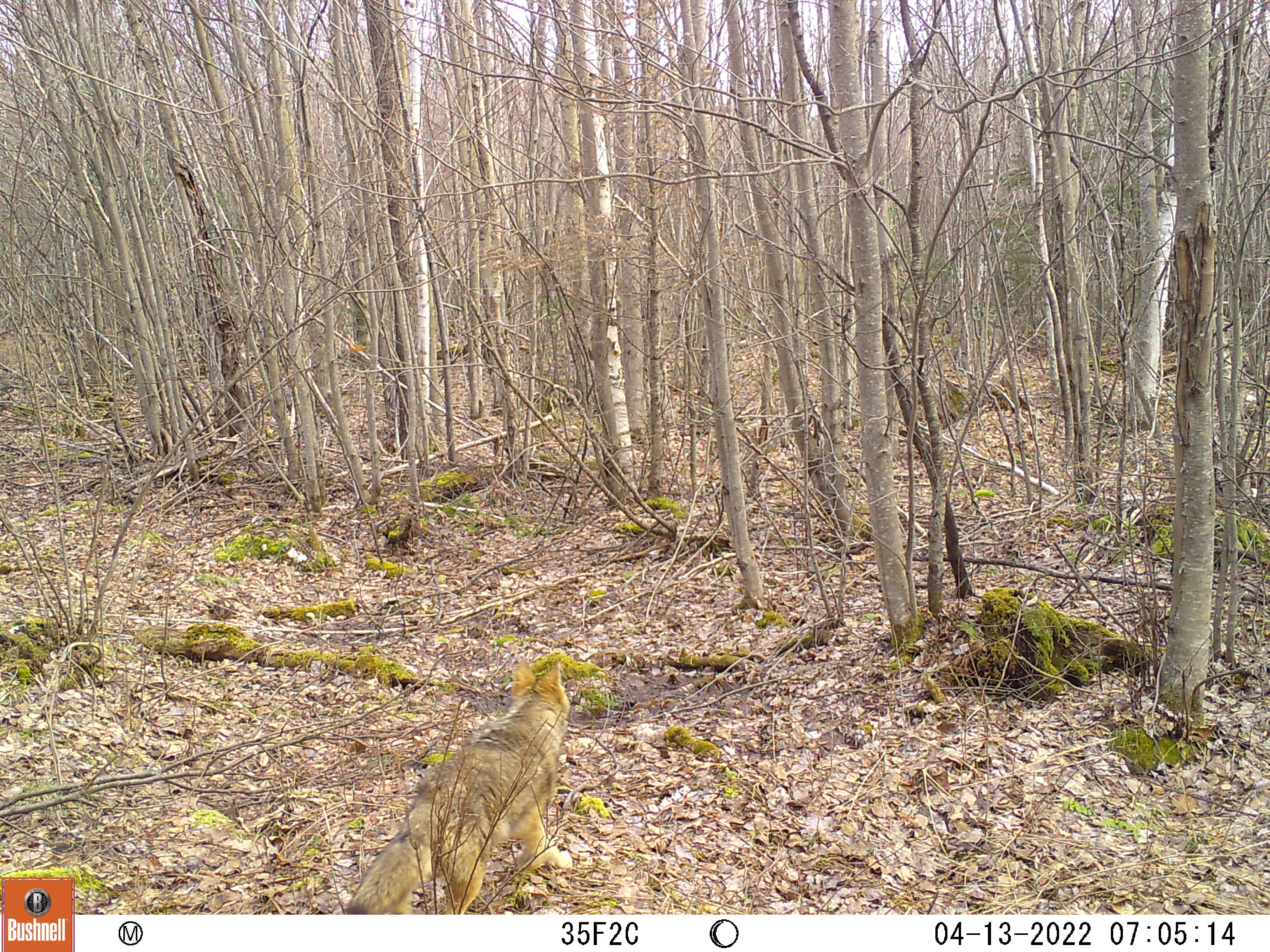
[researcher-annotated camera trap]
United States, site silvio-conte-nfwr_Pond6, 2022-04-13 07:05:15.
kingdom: Animalia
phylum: Chordata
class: Mammalia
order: Carnivora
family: Canidae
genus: Canis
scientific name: Canis latrans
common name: coyote